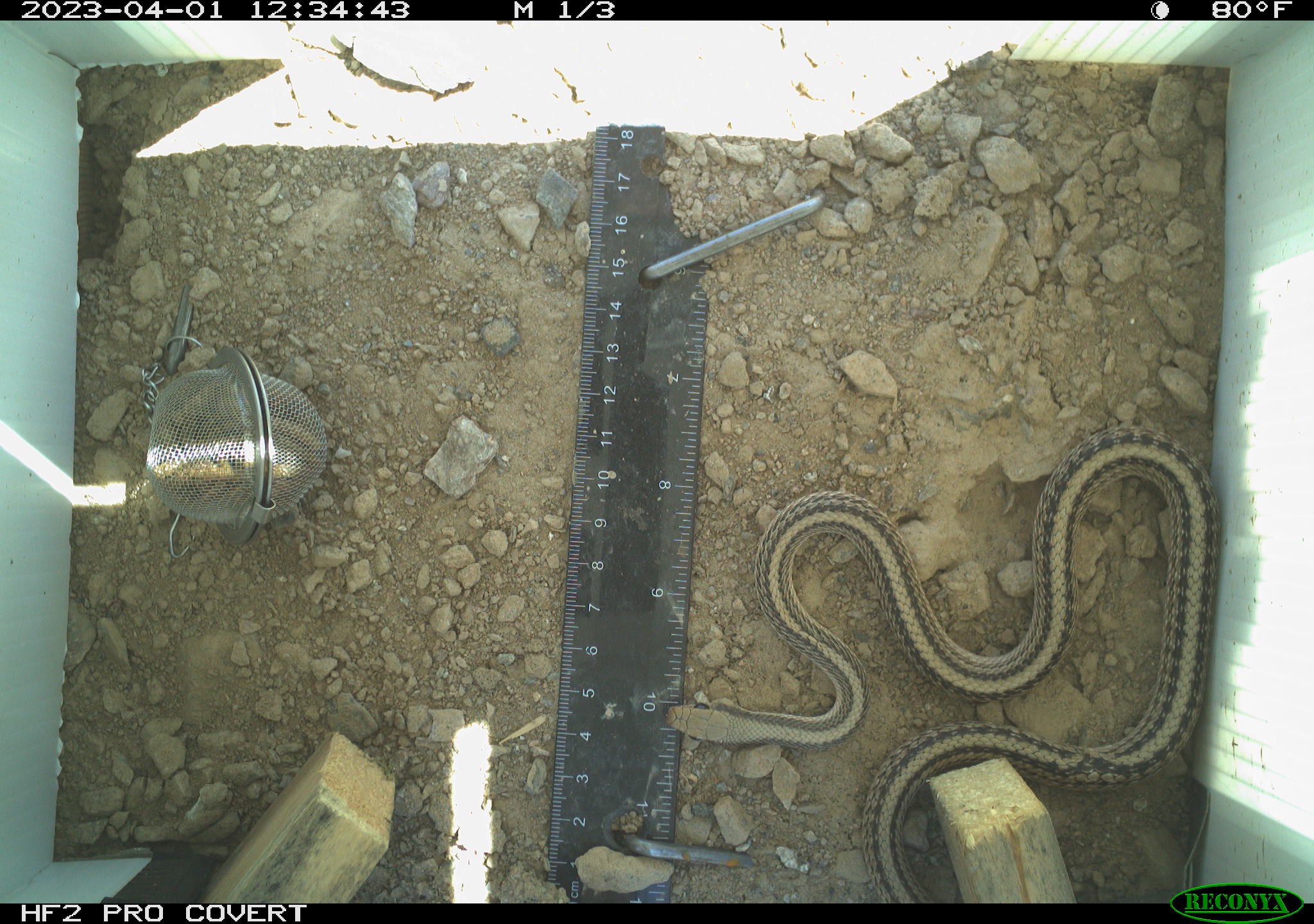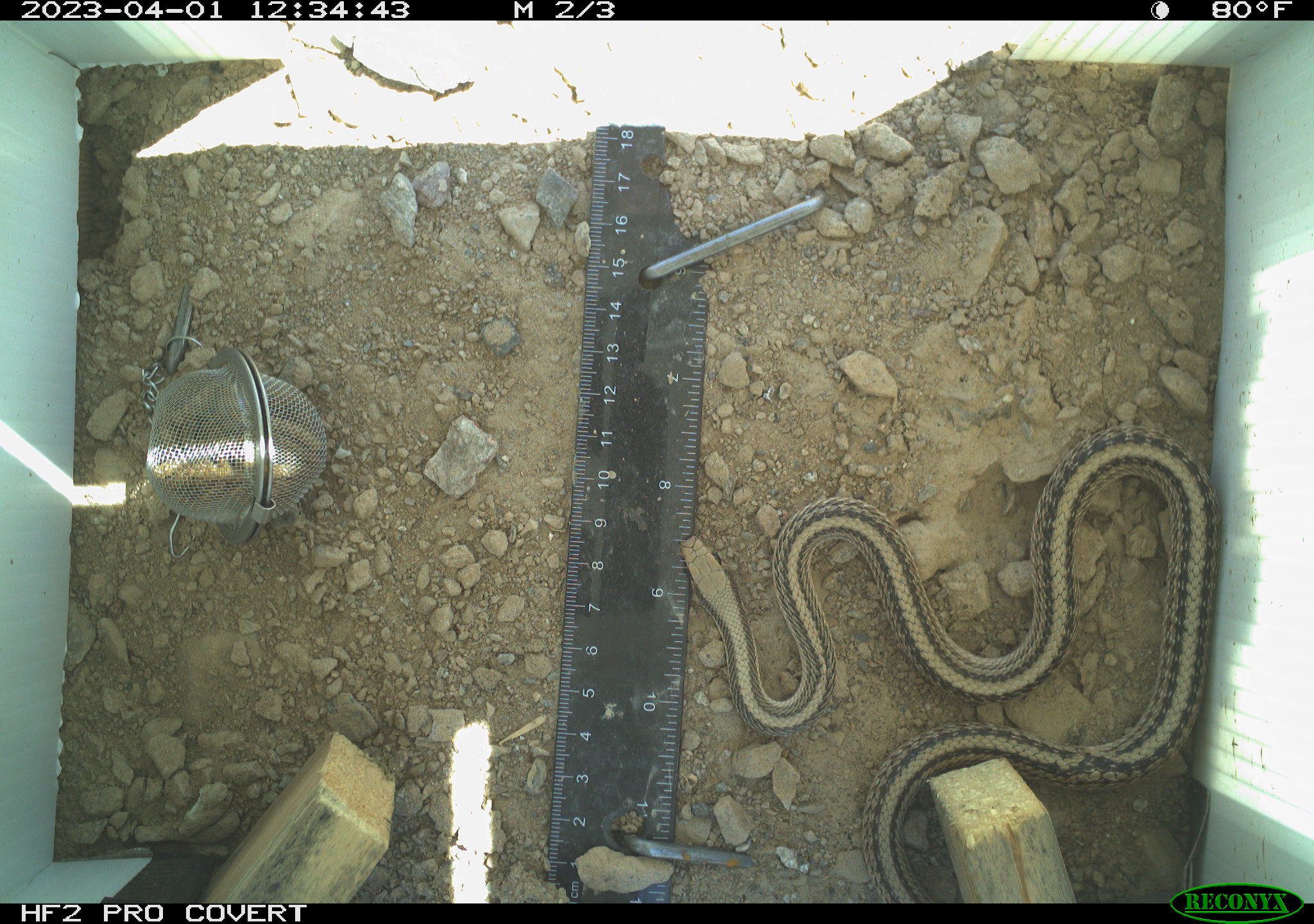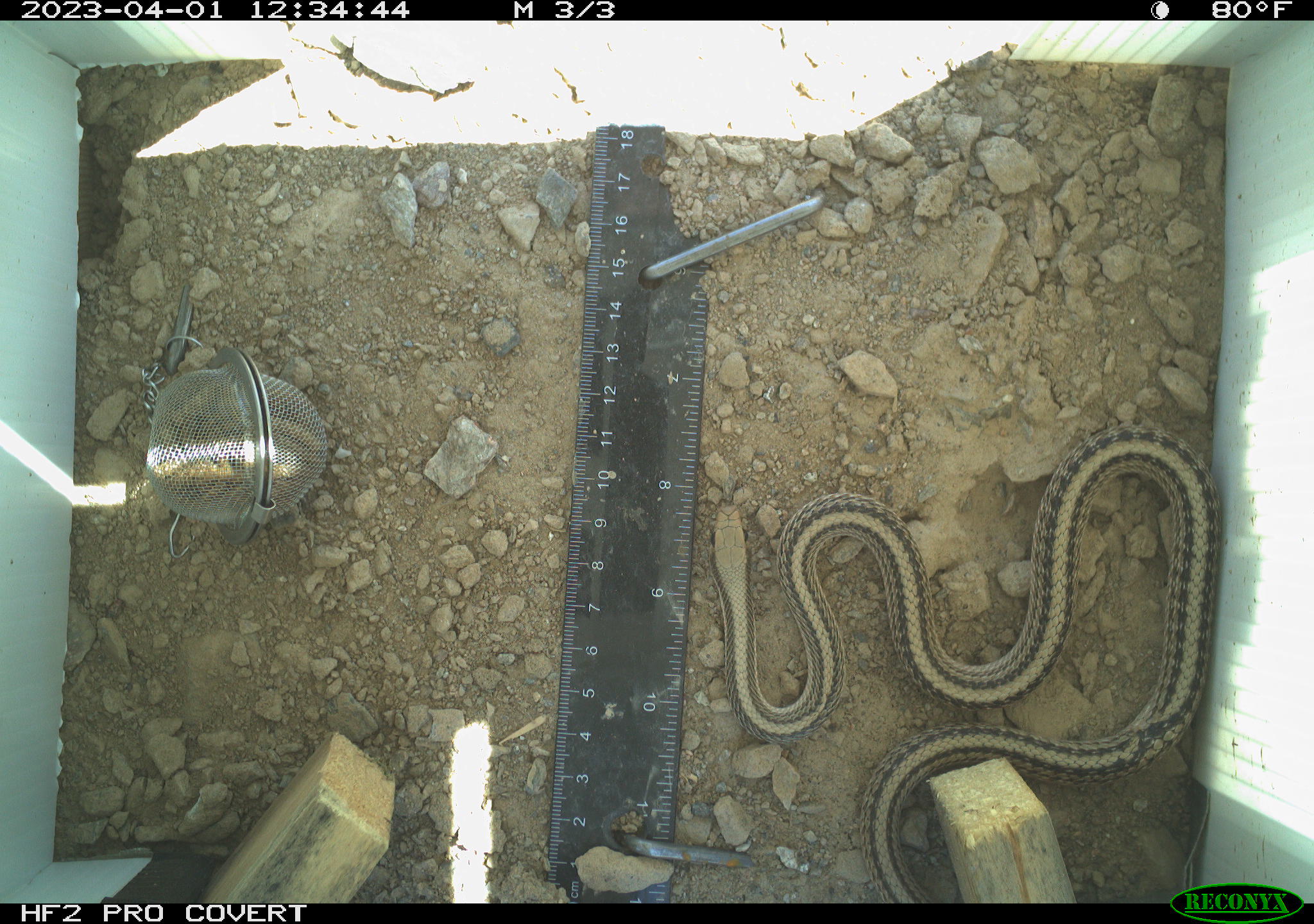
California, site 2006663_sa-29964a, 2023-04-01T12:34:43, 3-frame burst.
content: unidentified animal